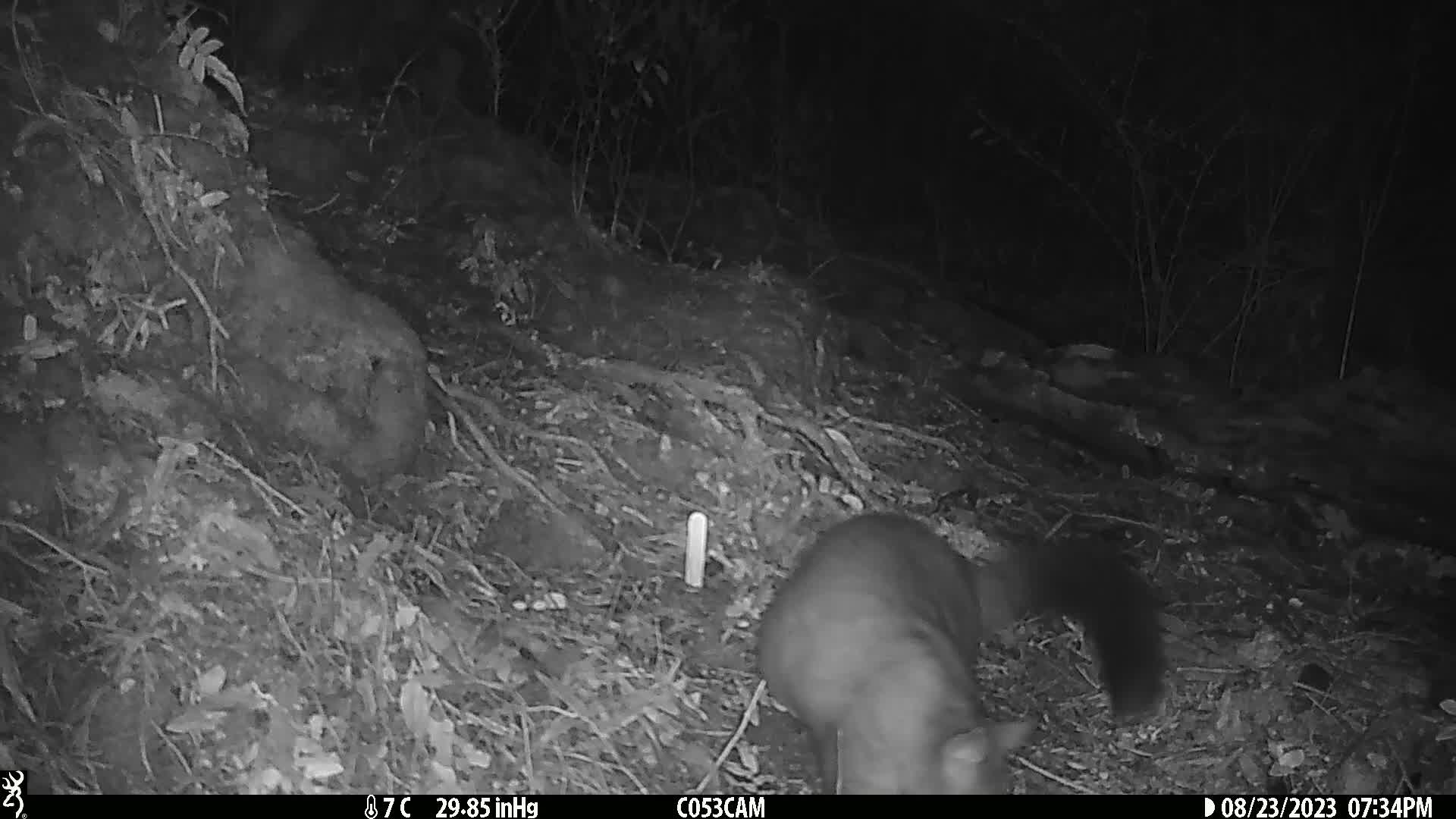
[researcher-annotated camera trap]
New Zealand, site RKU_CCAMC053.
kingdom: Animalia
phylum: Chordata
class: Mammalia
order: Diprotodontia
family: Phalangeridae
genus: Trichosurus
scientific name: Trichosurus vulpecula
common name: common brushtail possum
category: possum